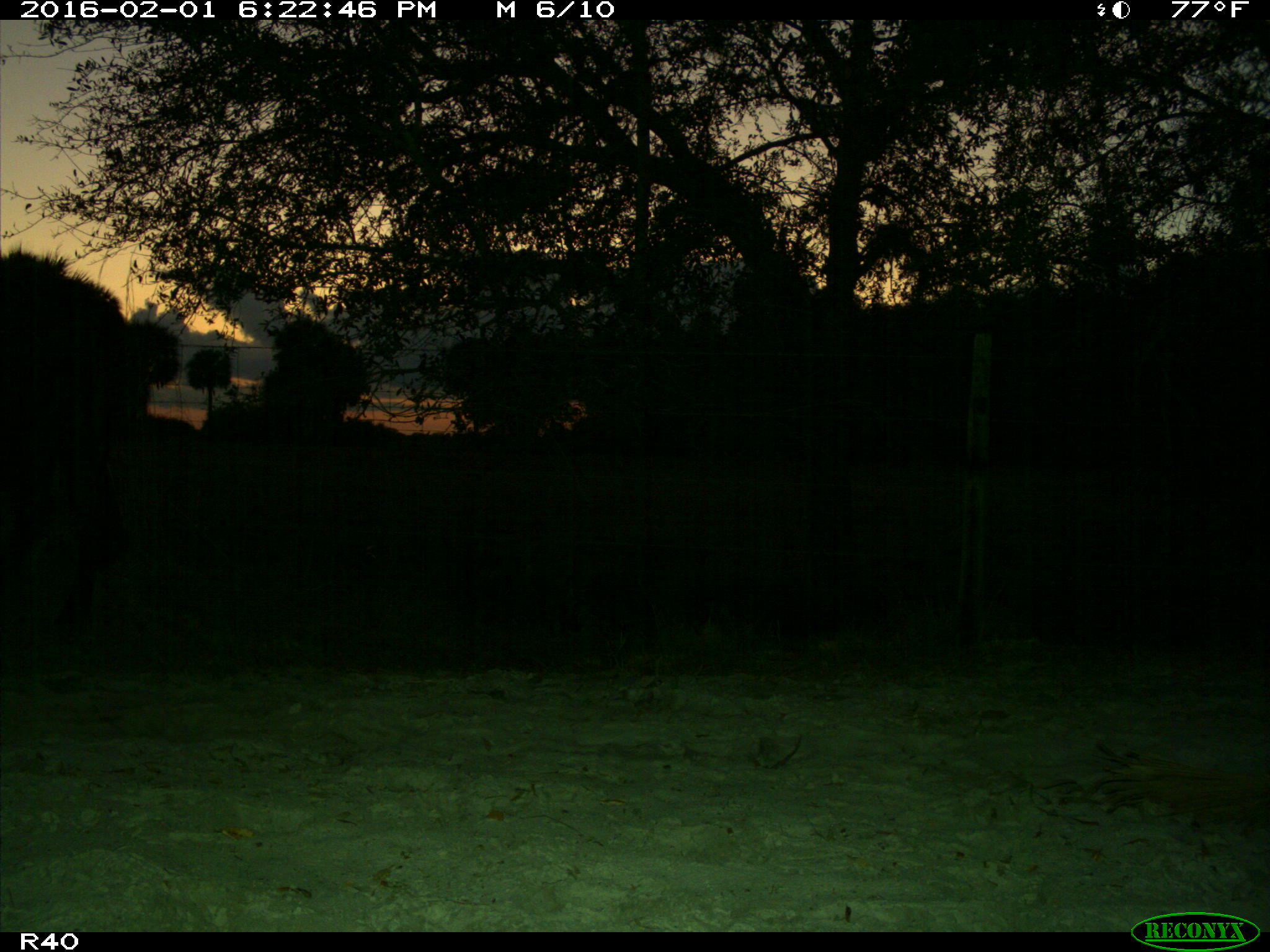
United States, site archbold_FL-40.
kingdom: Animalia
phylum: Chordata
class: Mammalia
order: Artiodactyla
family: Bovidae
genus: Bos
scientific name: Bos taurus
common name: domestic cow